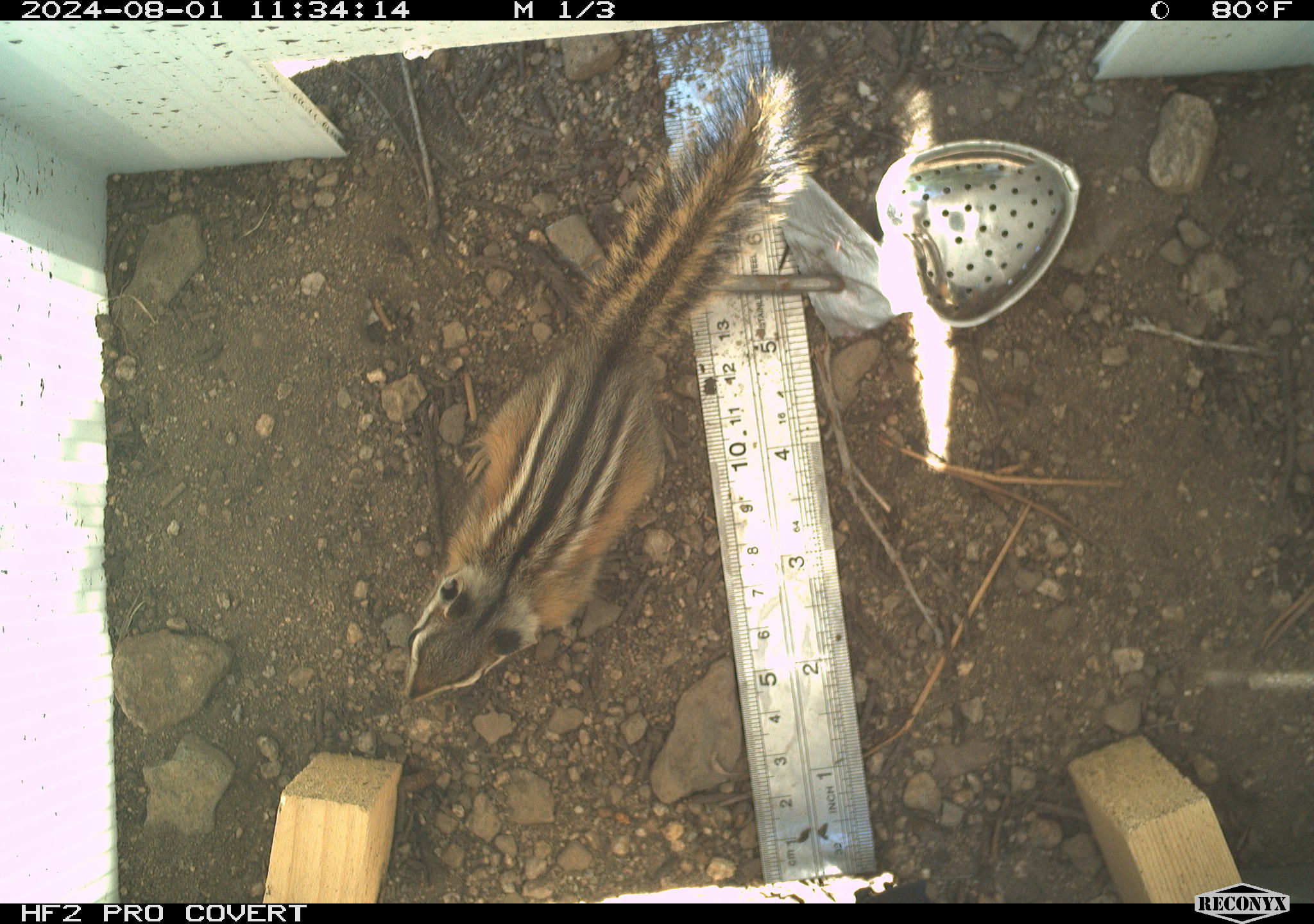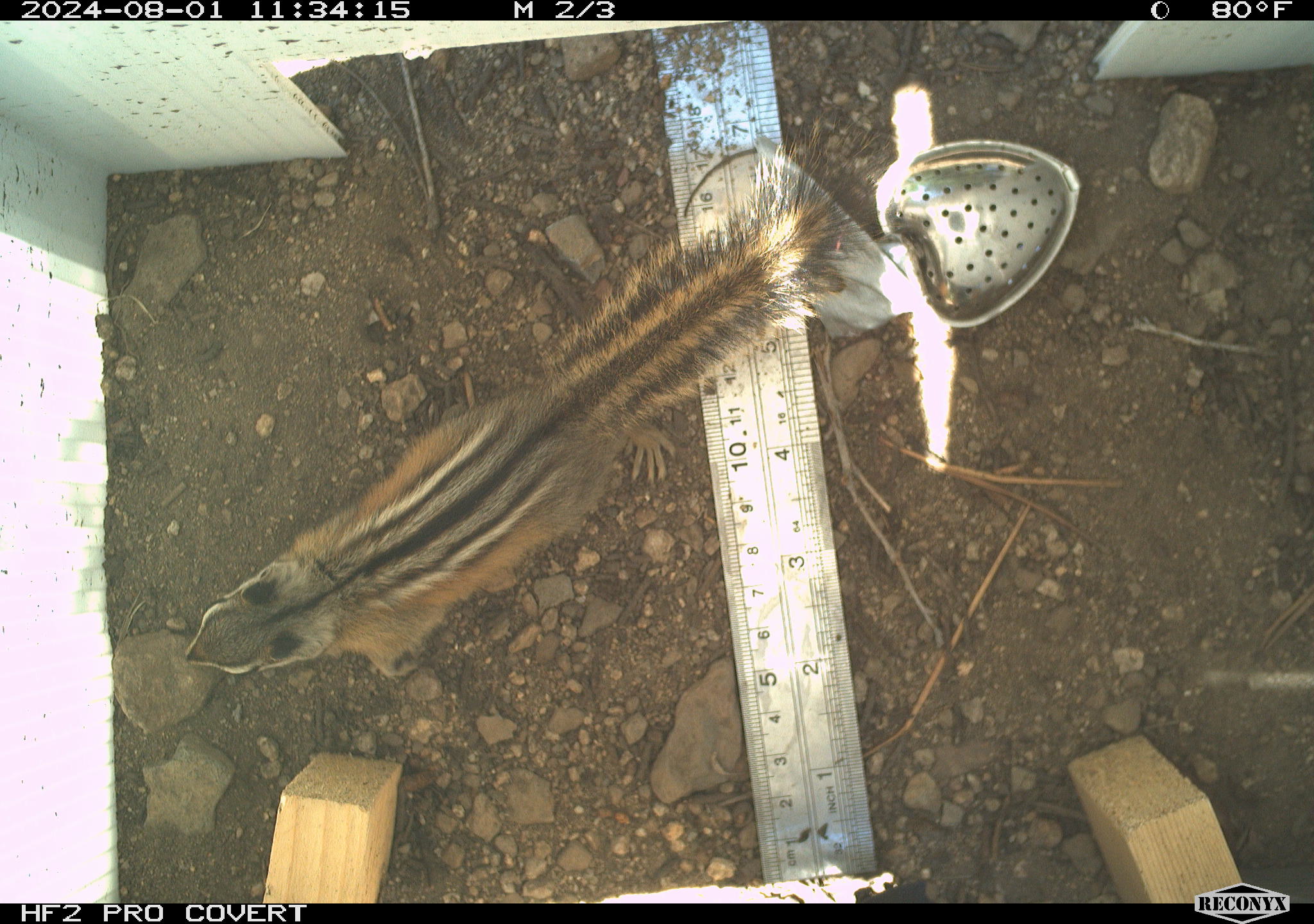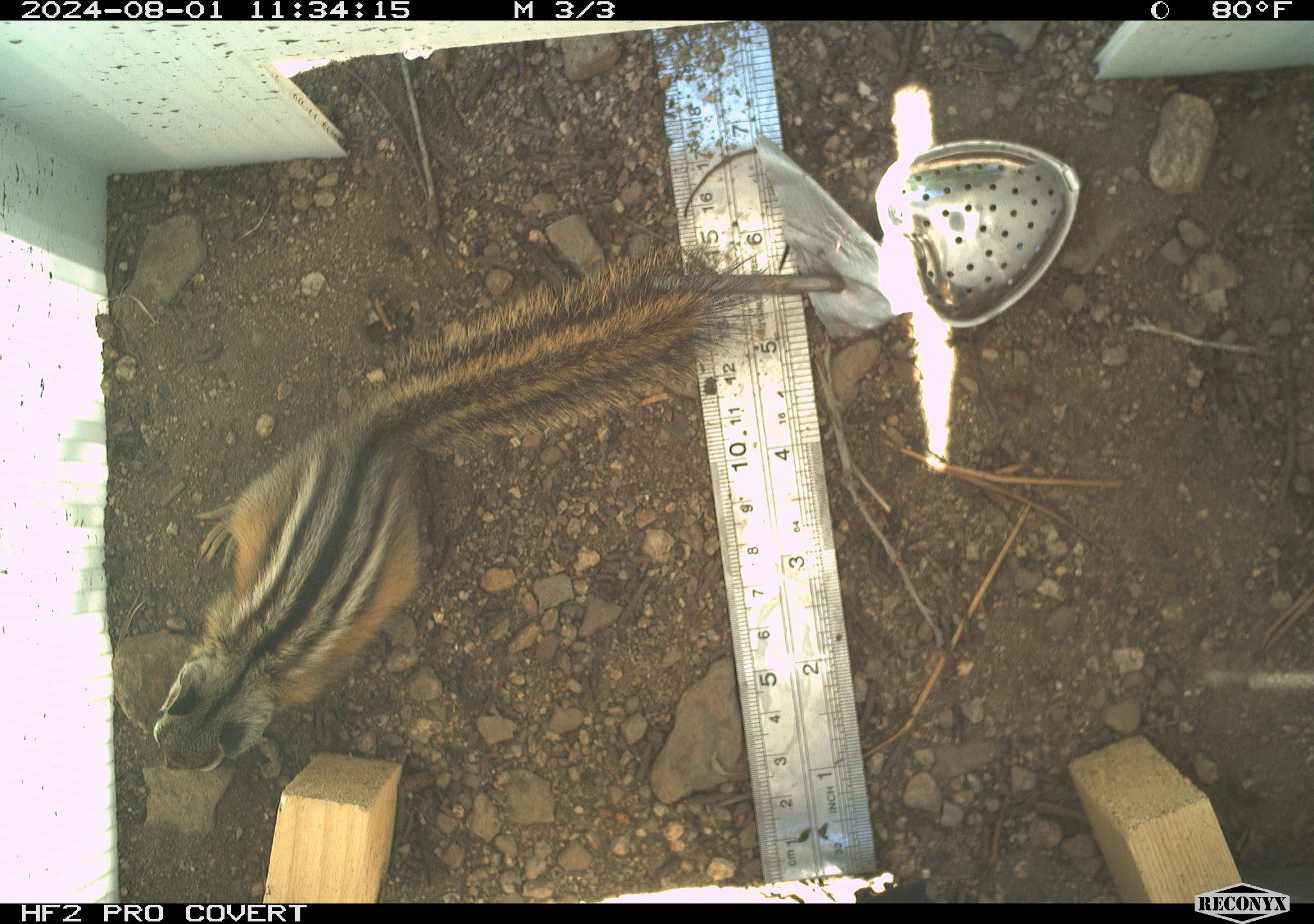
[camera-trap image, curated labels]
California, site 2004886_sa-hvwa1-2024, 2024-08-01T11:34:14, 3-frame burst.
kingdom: Animalia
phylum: Chordata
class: Mammalia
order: Rodentia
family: Sciuridae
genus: Neotamias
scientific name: Neotamias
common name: western chipmunks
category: neotamias species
Neotamias species (western chipmunks) (Neotamias).